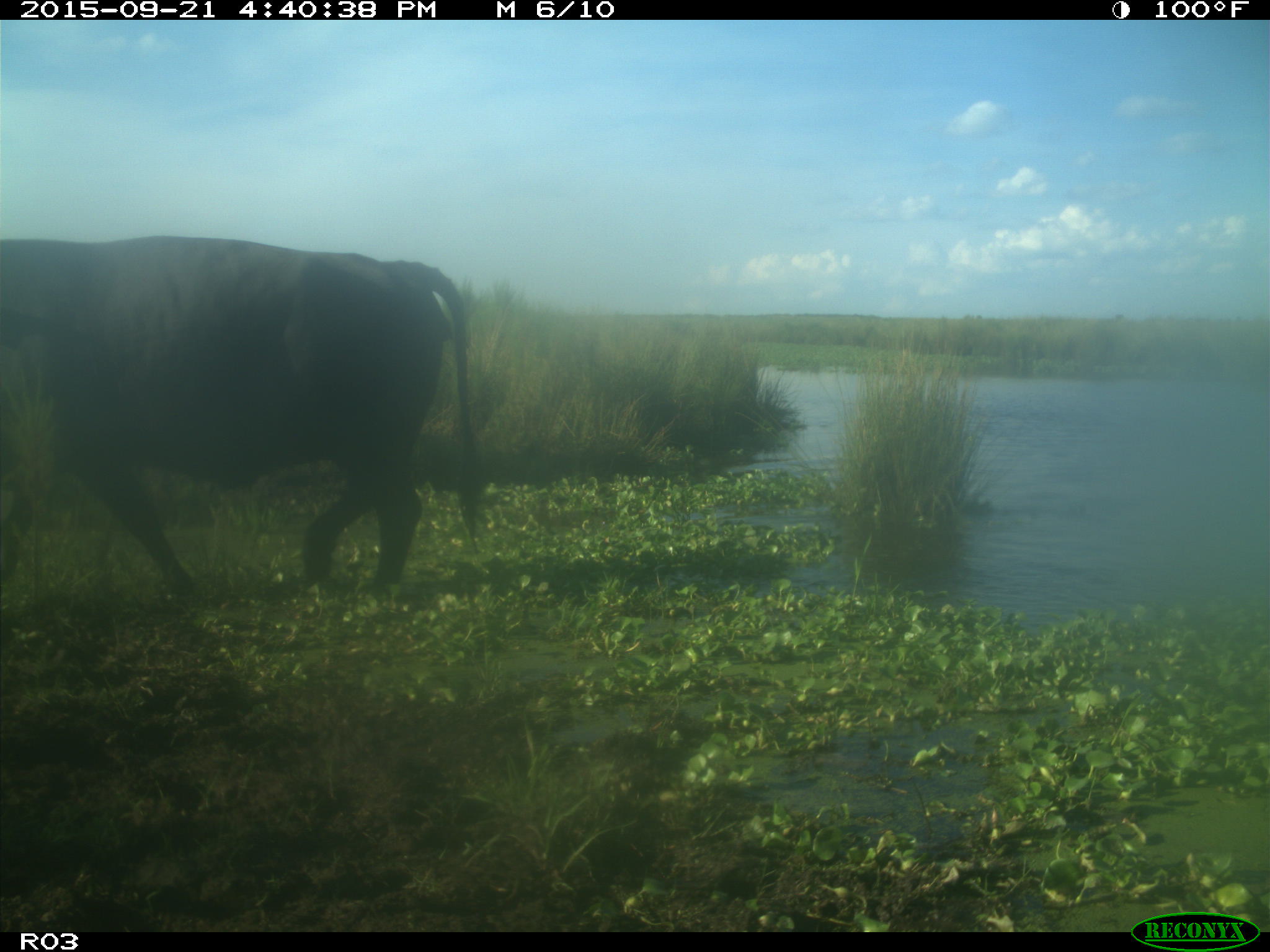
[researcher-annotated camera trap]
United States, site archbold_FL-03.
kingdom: Animalia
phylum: Chordata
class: Mammalia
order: Artiodactyla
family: Bovidae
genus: Bos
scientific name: Bos taurus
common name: domestic cow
Bos taurus (domestic cow).